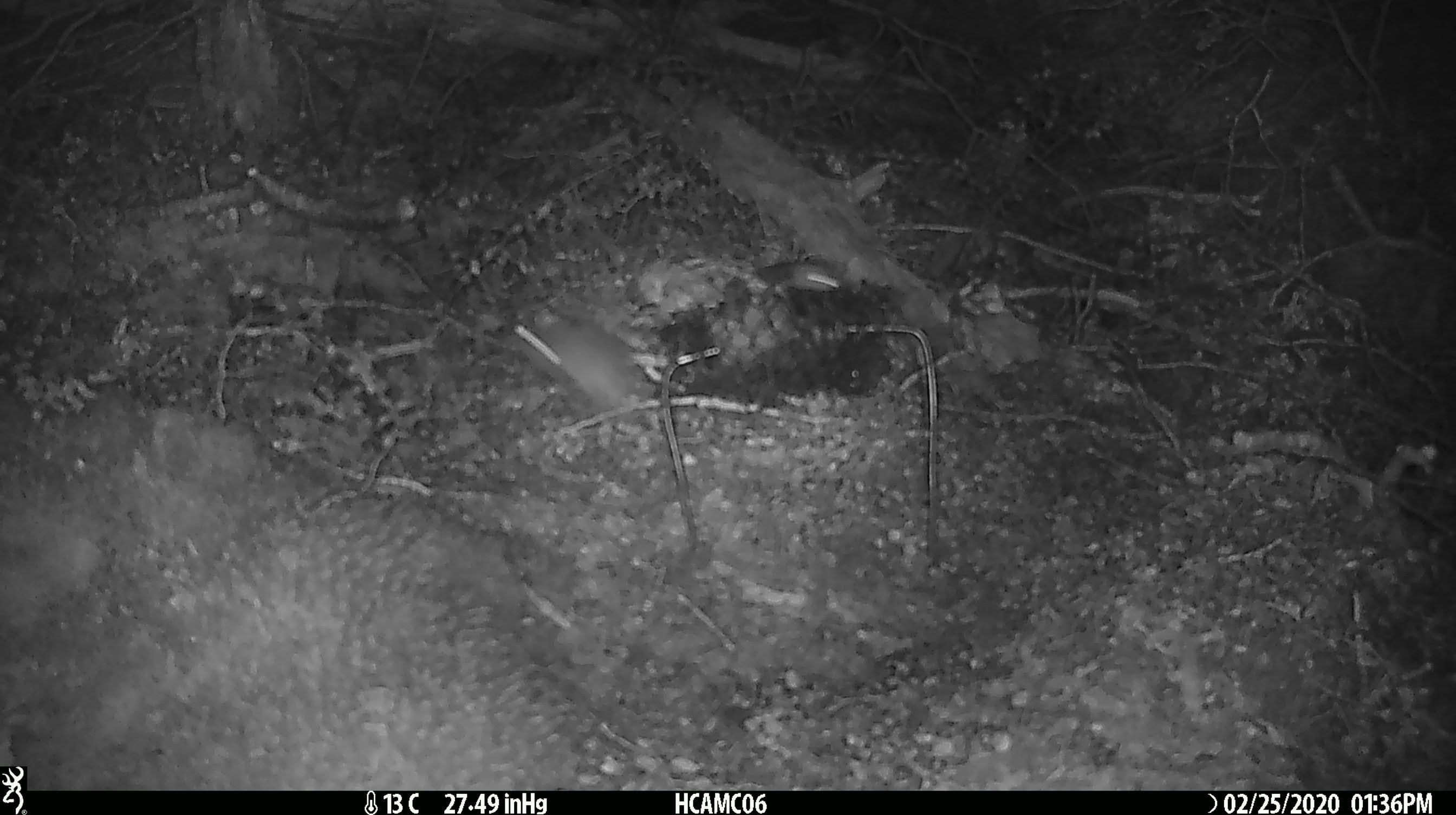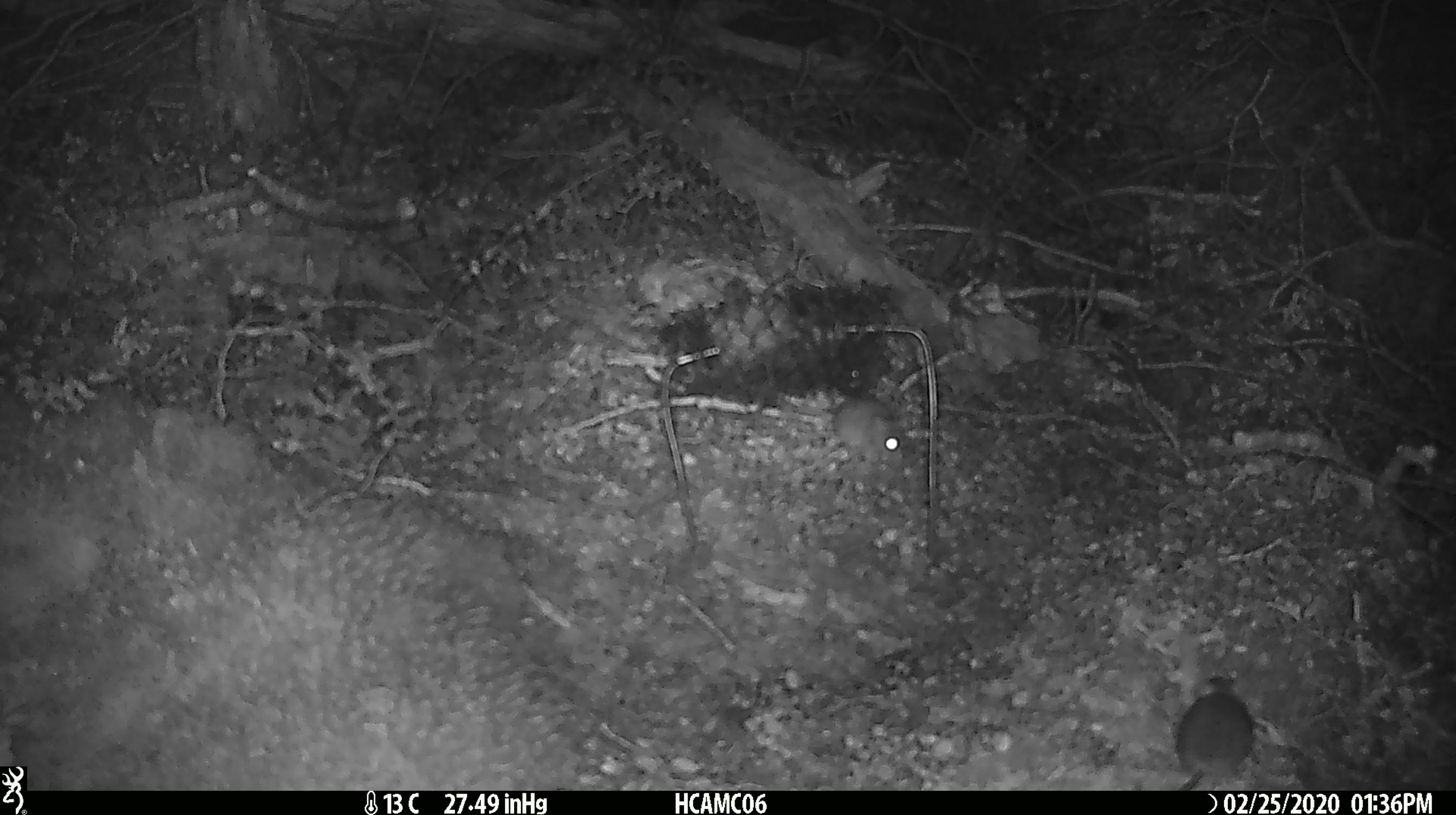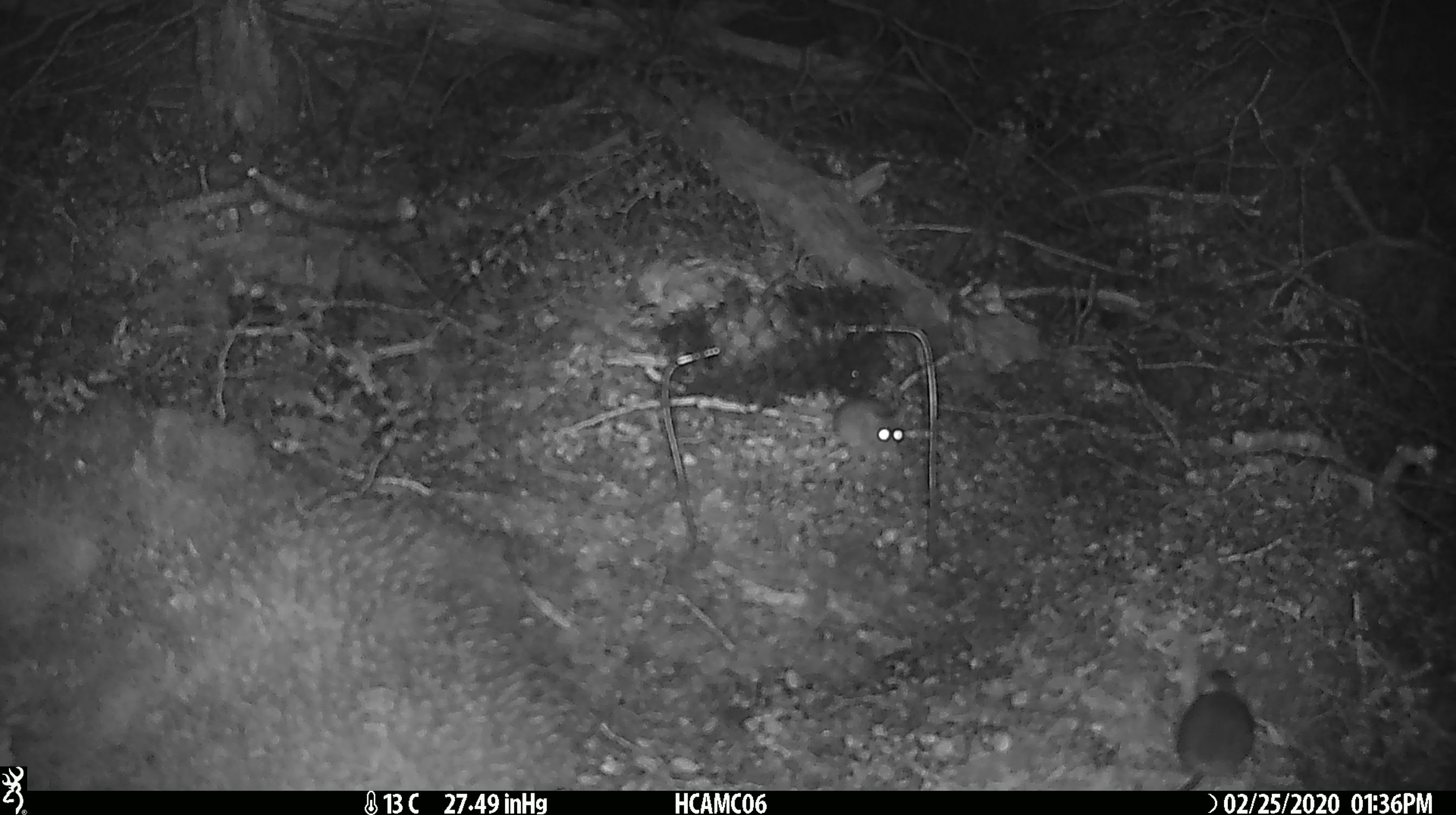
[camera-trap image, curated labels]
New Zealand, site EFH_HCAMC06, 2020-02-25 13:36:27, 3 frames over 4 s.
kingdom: Animalia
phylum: Chordata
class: Mammalia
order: Rodentia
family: Muridae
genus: Mus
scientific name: Mus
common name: mouse